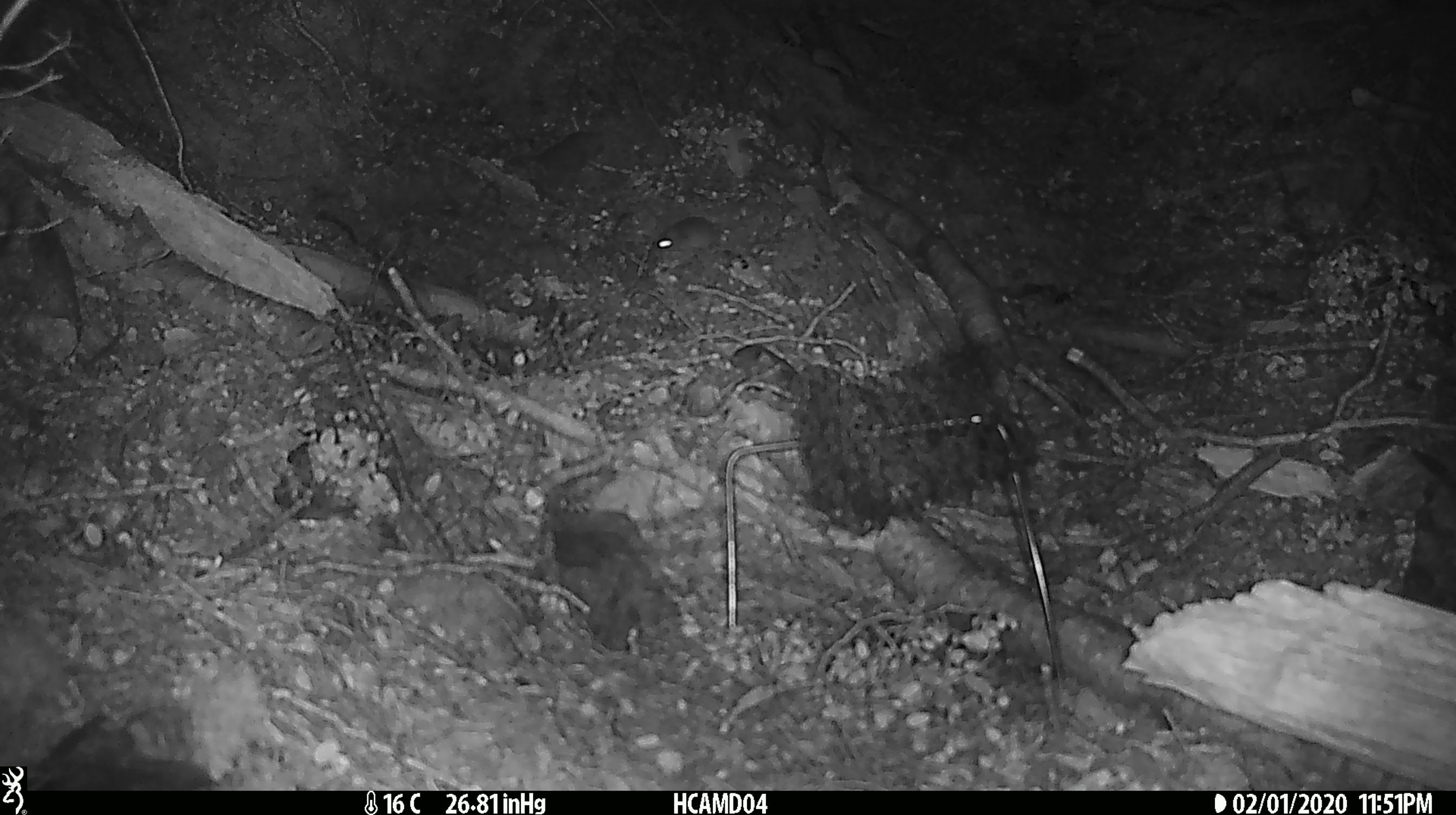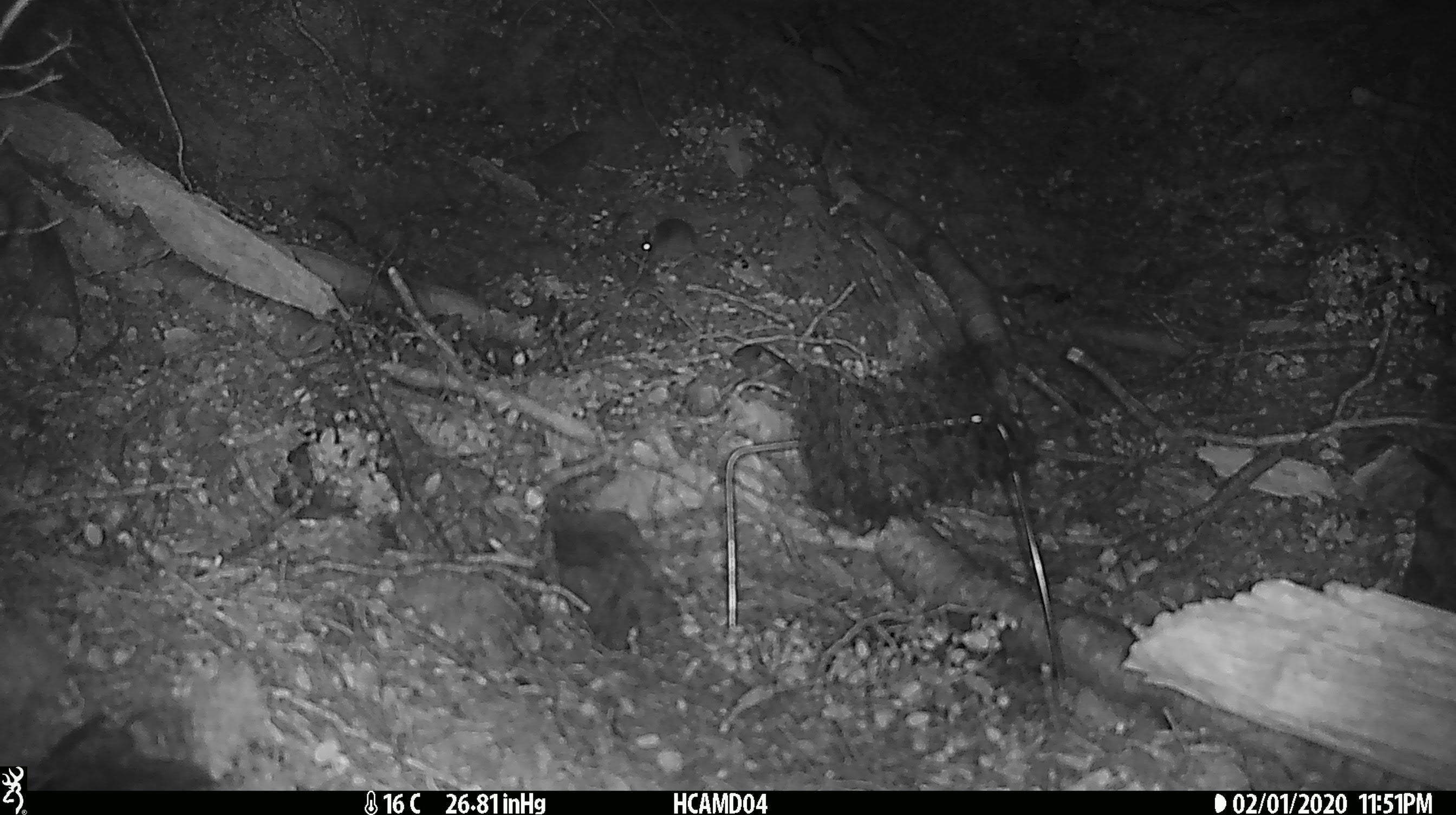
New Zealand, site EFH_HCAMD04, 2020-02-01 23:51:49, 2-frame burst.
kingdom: Animalia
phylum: Chordata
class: Mammalia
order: Rodentia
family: Muridae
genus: Mus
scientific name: Mus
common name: mouse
Mouse (Mus).